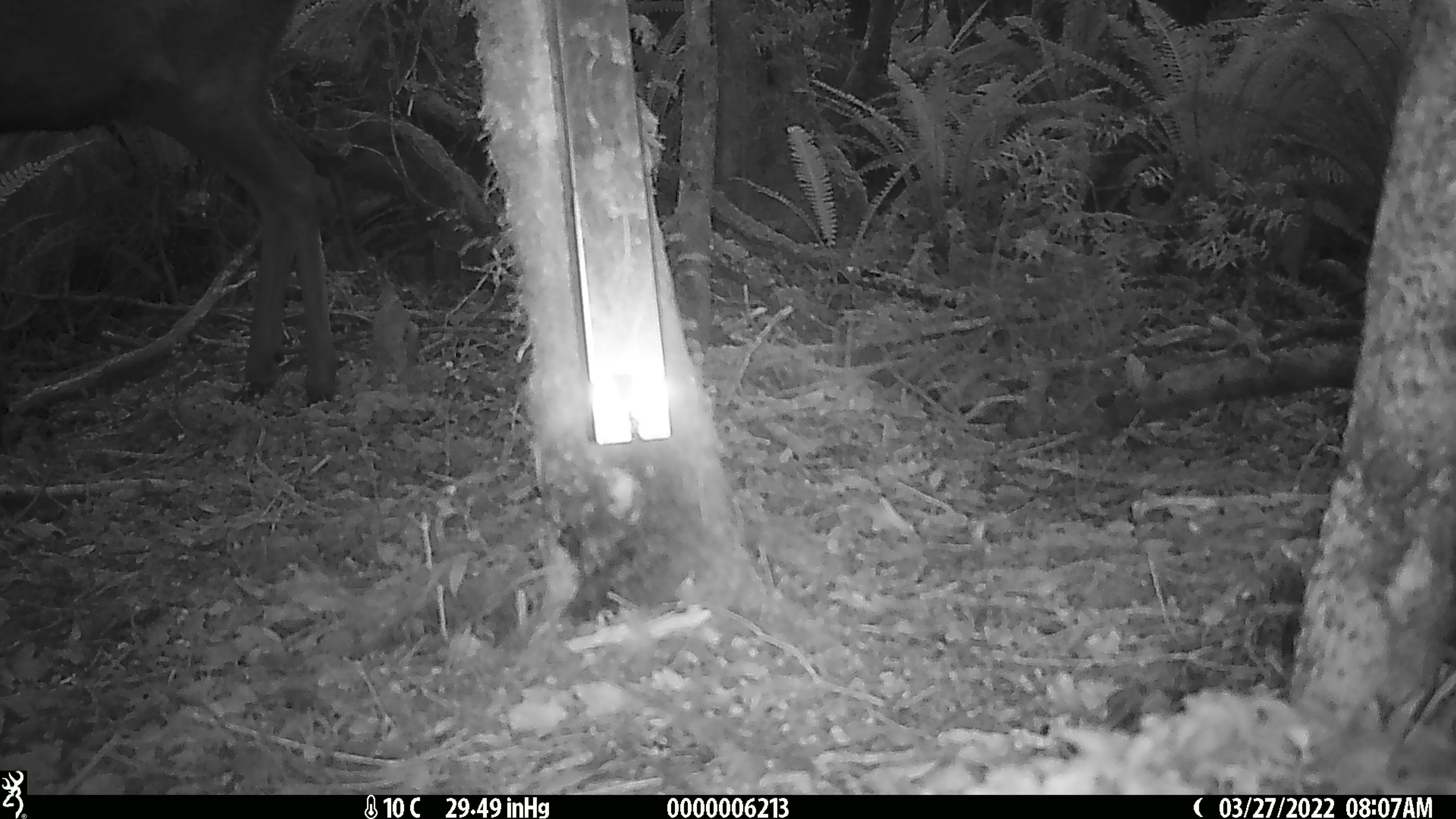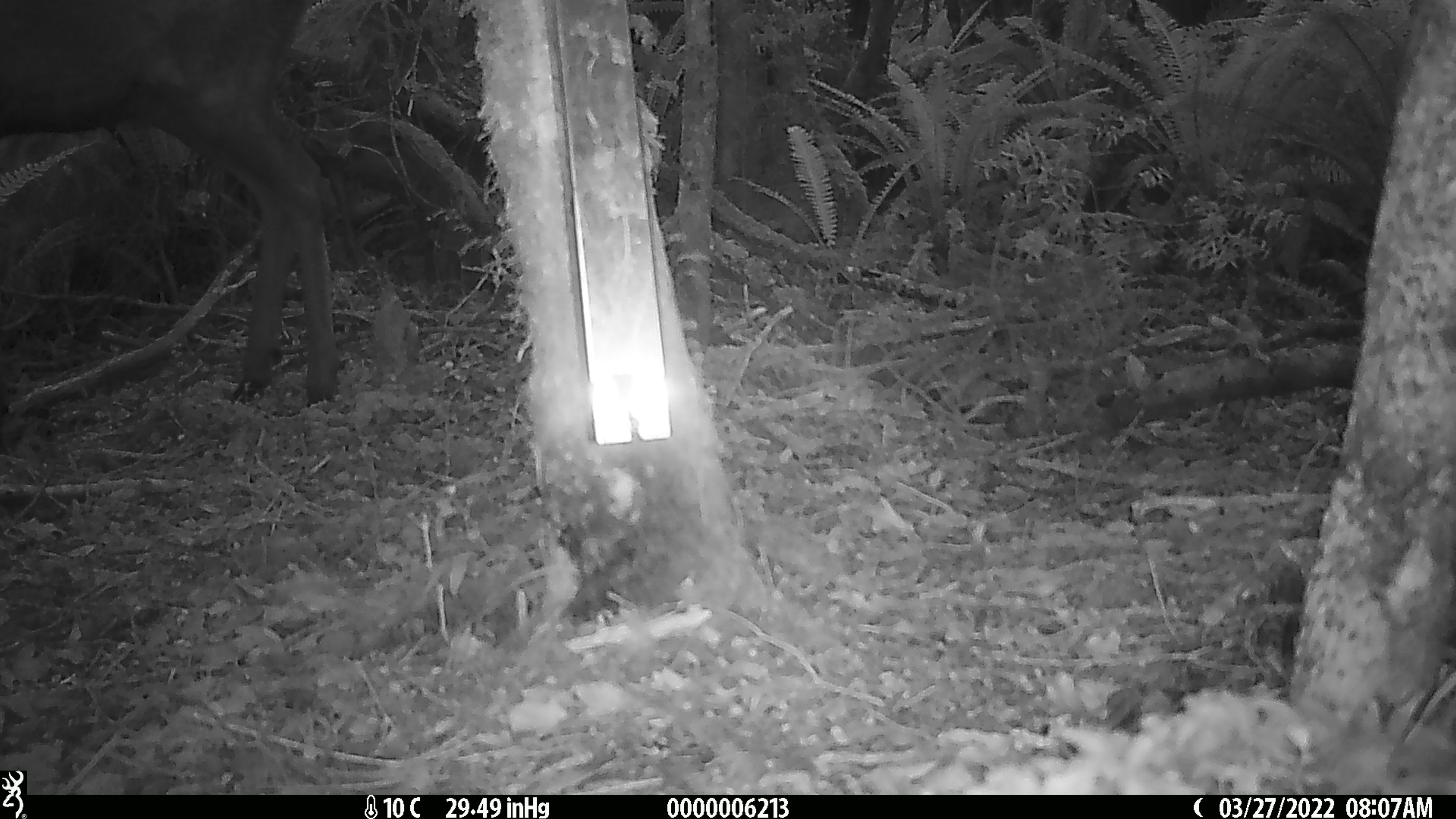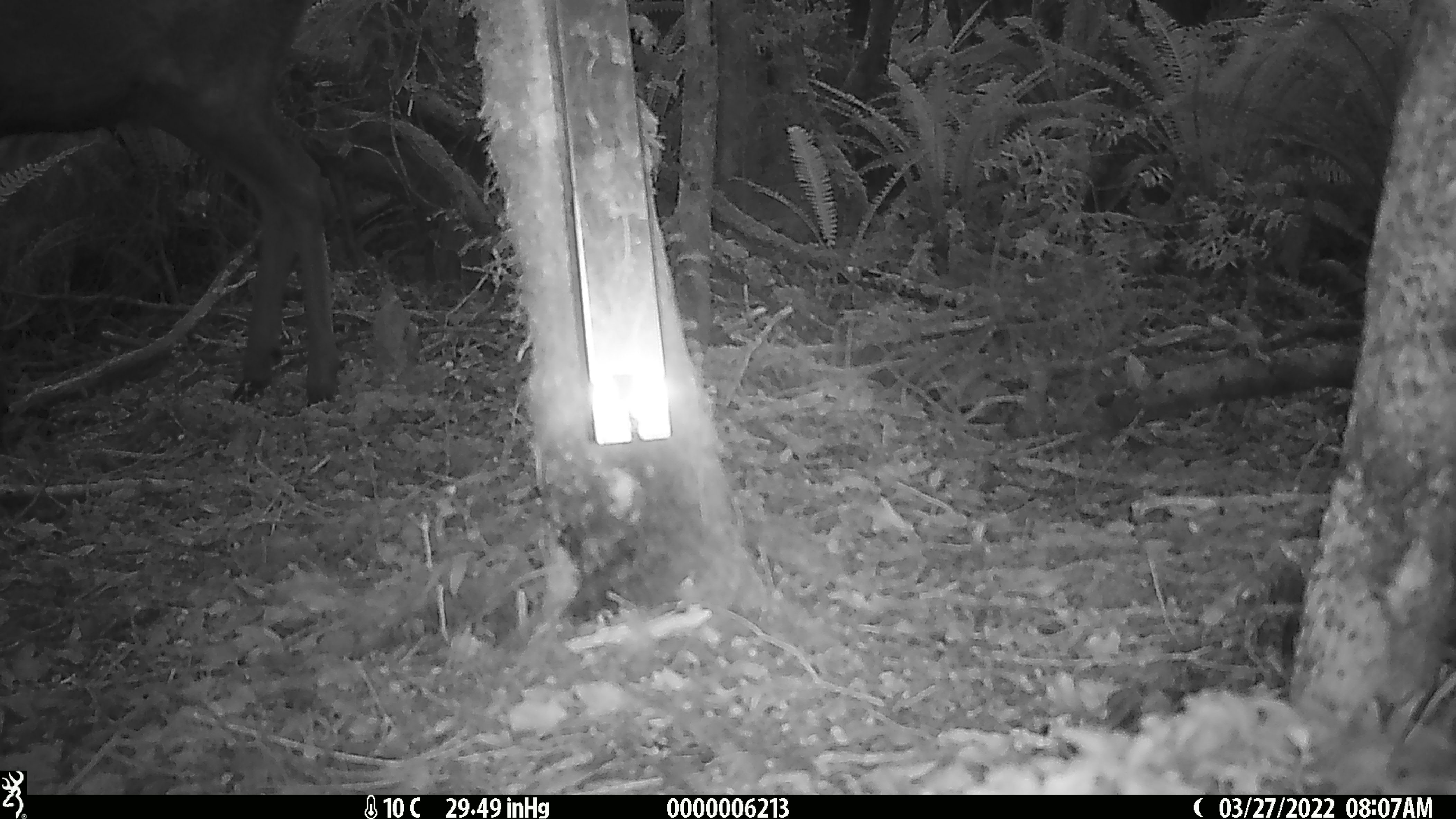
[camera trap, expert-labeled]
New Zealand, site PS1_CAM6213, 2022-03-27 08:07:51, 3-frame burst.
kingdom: Animalia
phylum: Chordata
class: Mammalia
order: Artiodactyla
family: Cervidae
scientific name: Cervidae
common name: deer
Deer (Cervidae).